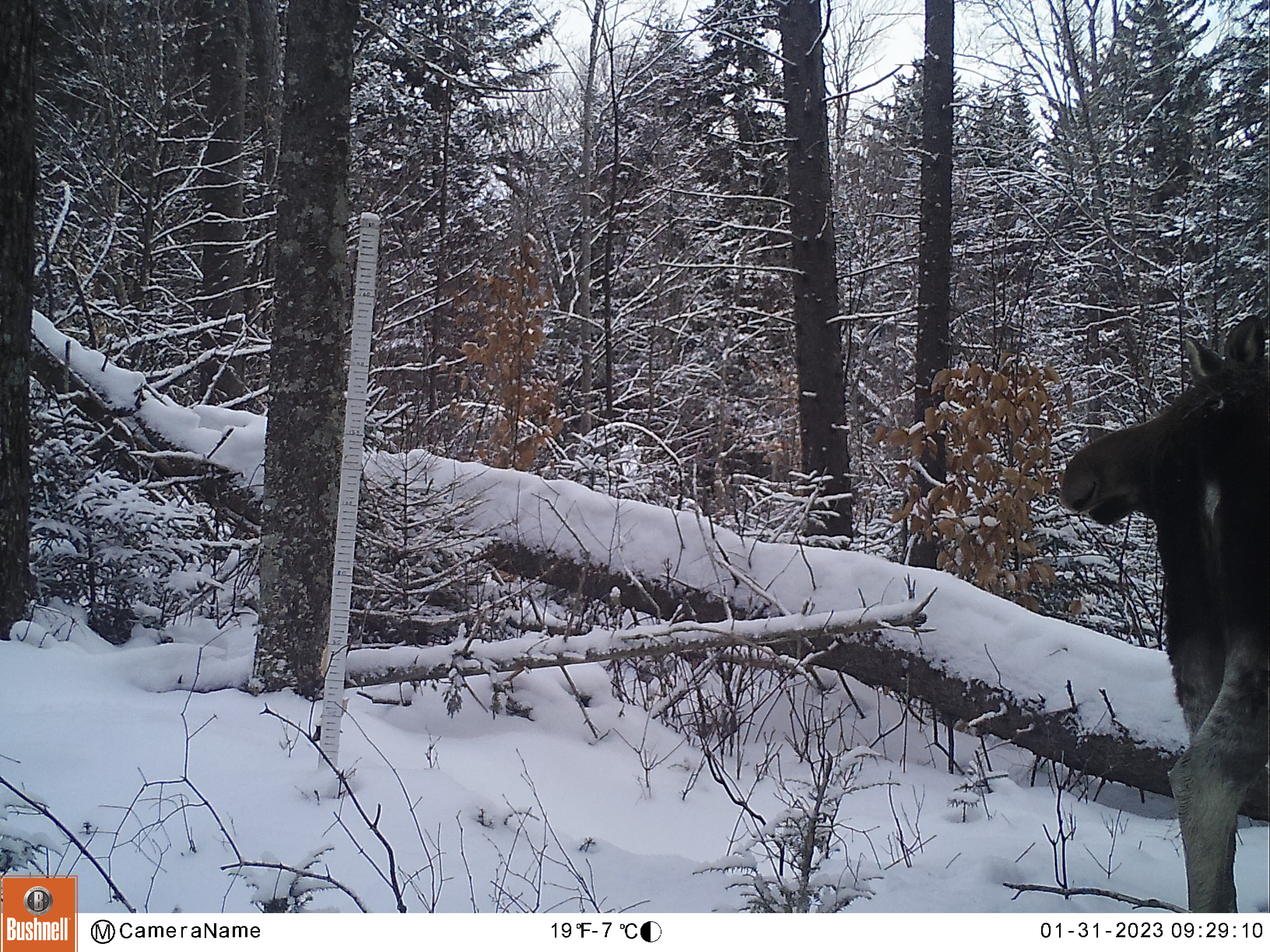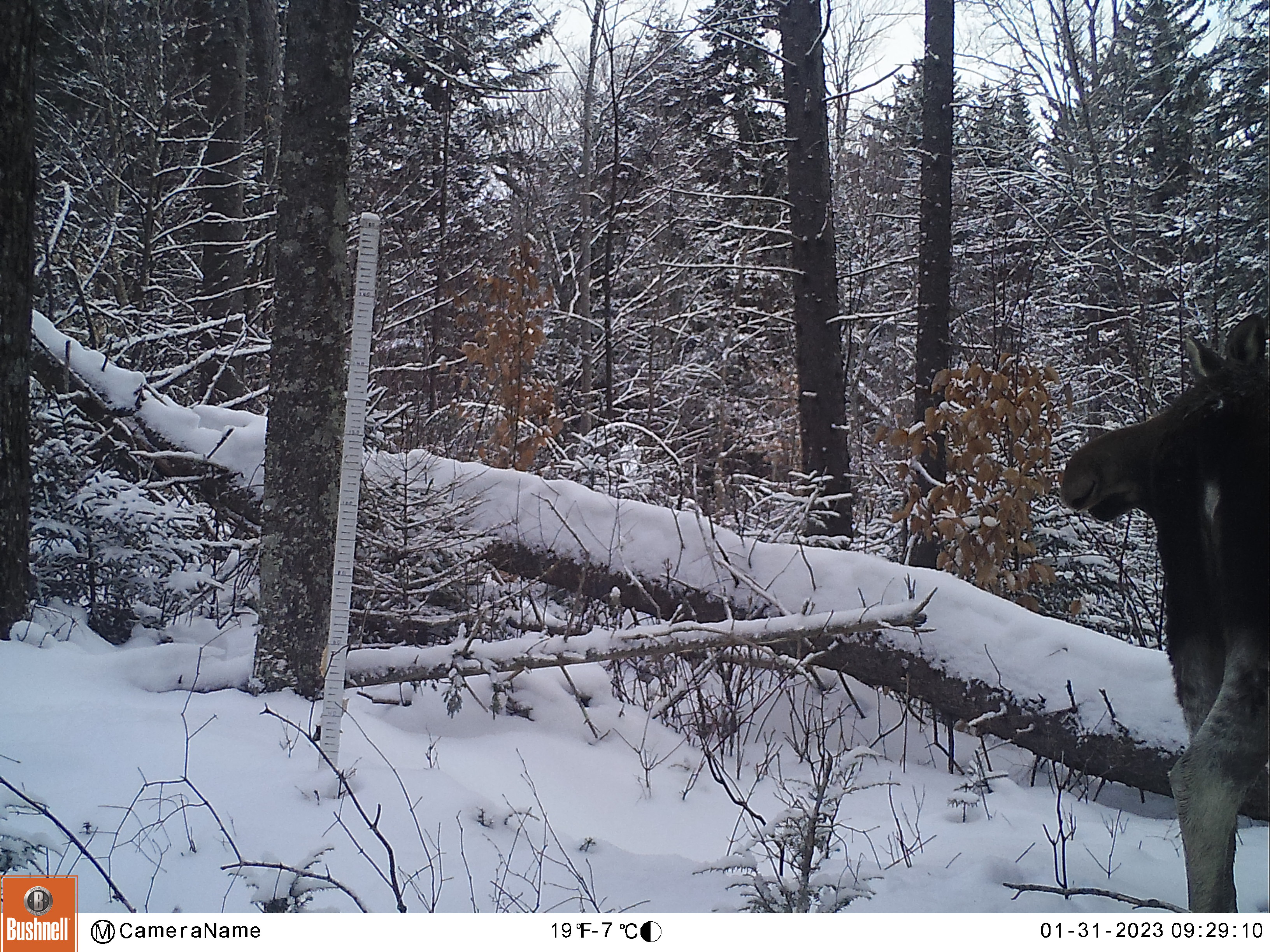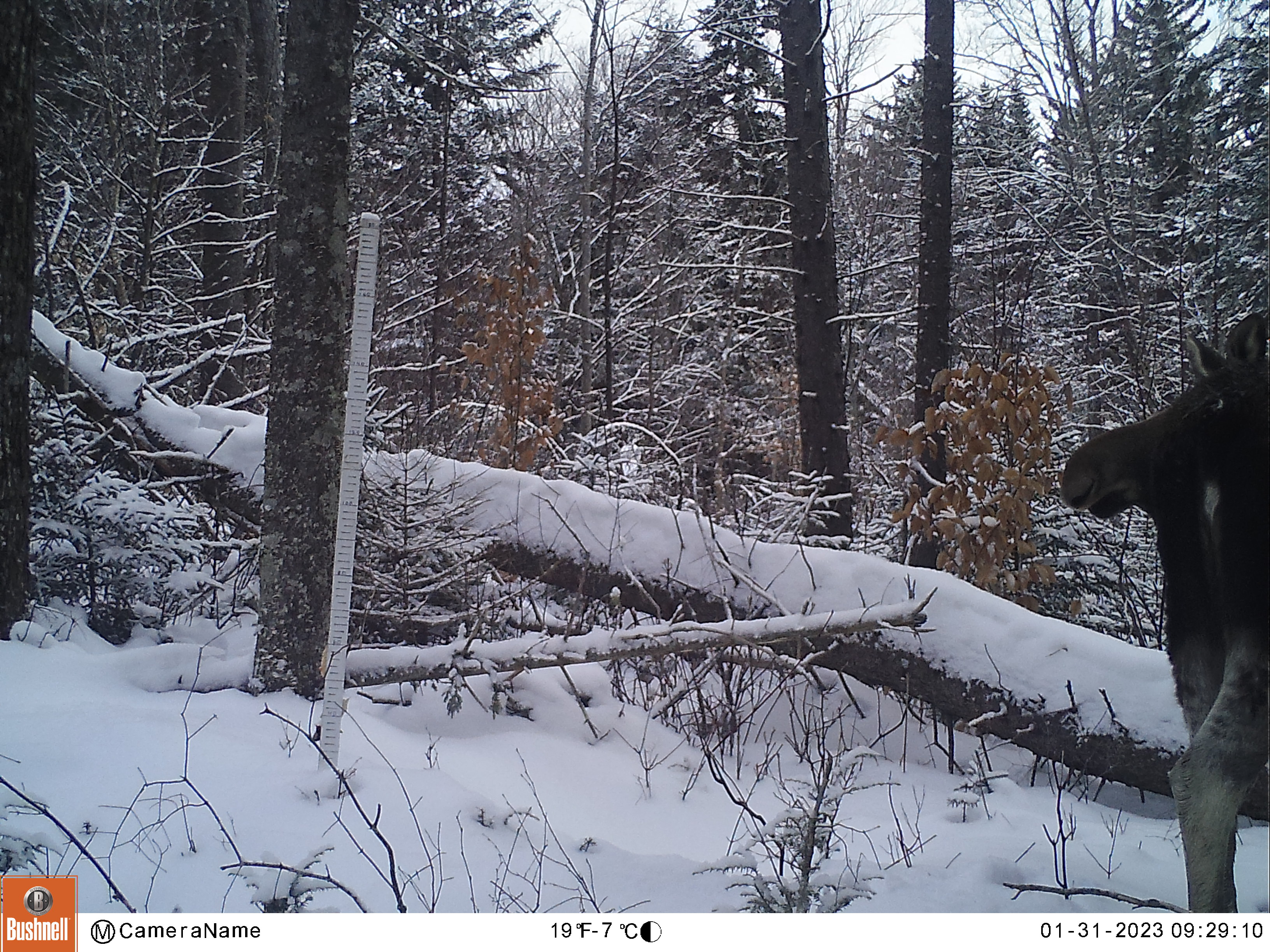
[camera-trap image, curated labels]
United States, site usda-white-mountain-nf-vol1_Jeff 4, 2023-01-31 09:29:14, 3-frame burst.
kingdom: Animalia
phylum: Chordata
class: Mammalia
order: Artiodactyla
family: Cervidae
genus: Alces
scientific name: Alces alces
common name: moose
Moose (Alces alces).